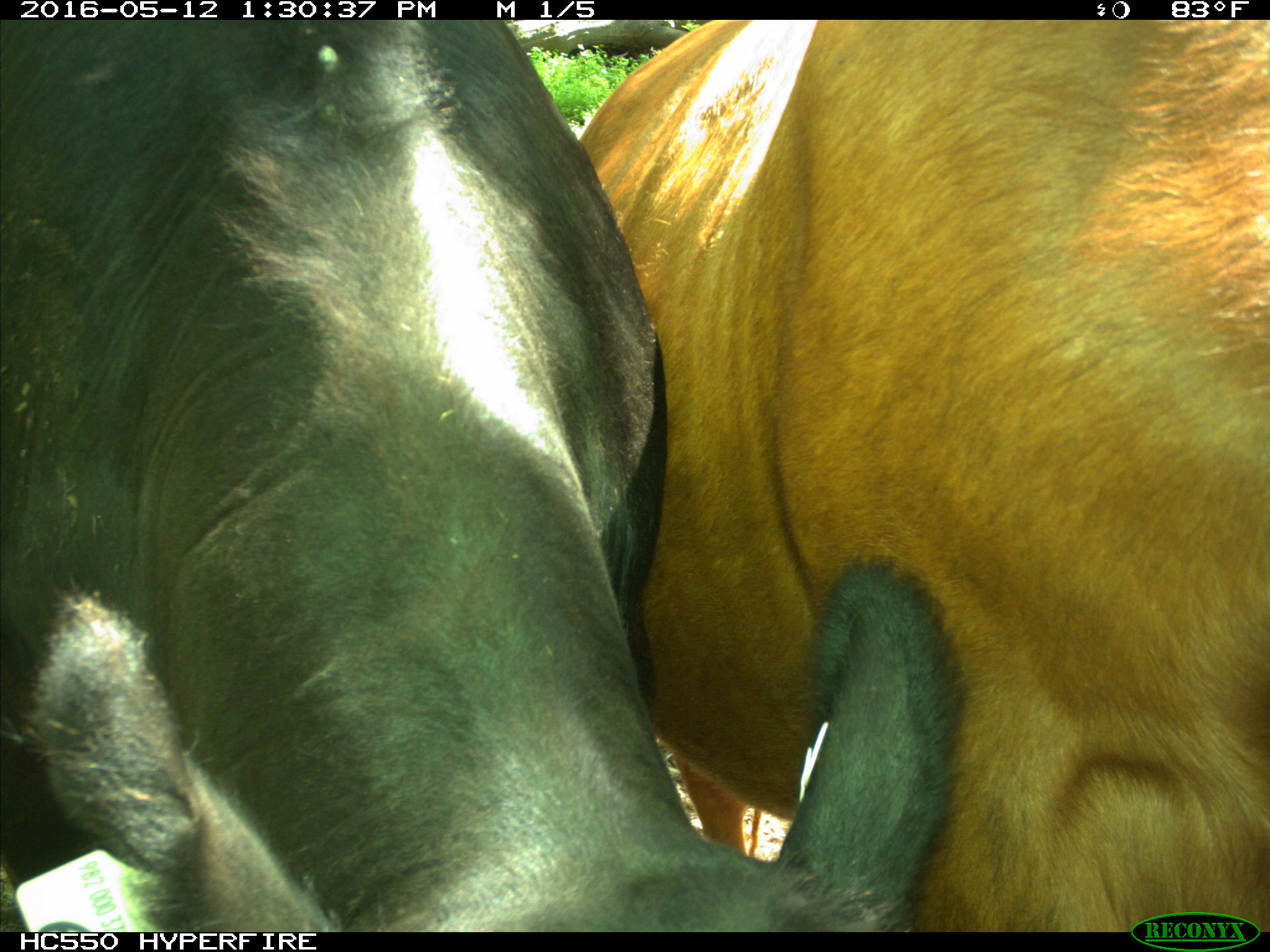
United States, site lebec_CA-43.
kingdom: Animalia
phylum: Chordata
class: Mammalia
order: Artiodactyla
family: Bovidae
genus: Bos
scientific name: Bos taurus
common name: domestic cow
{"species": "Bos taurus (domestic cow)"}